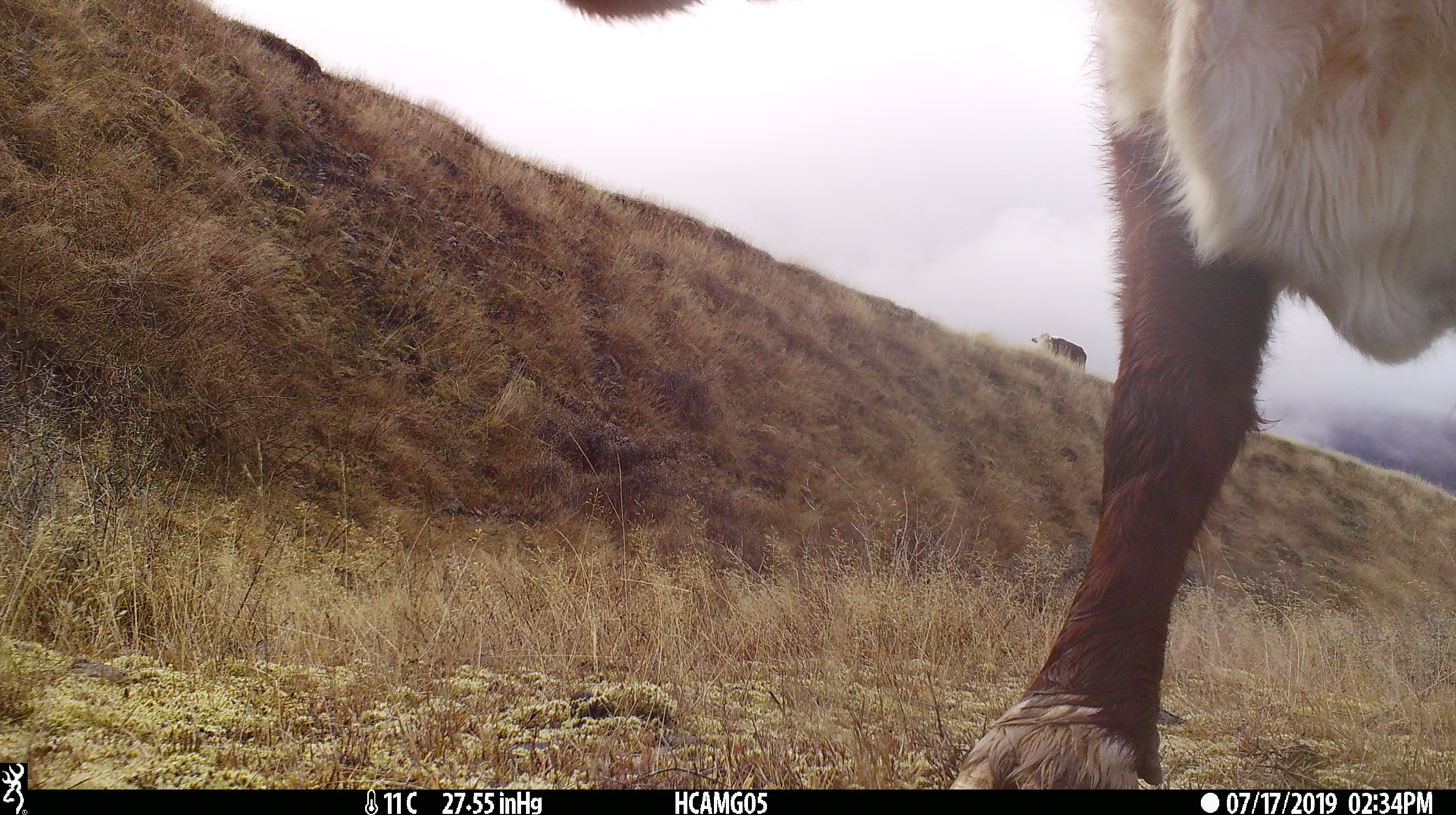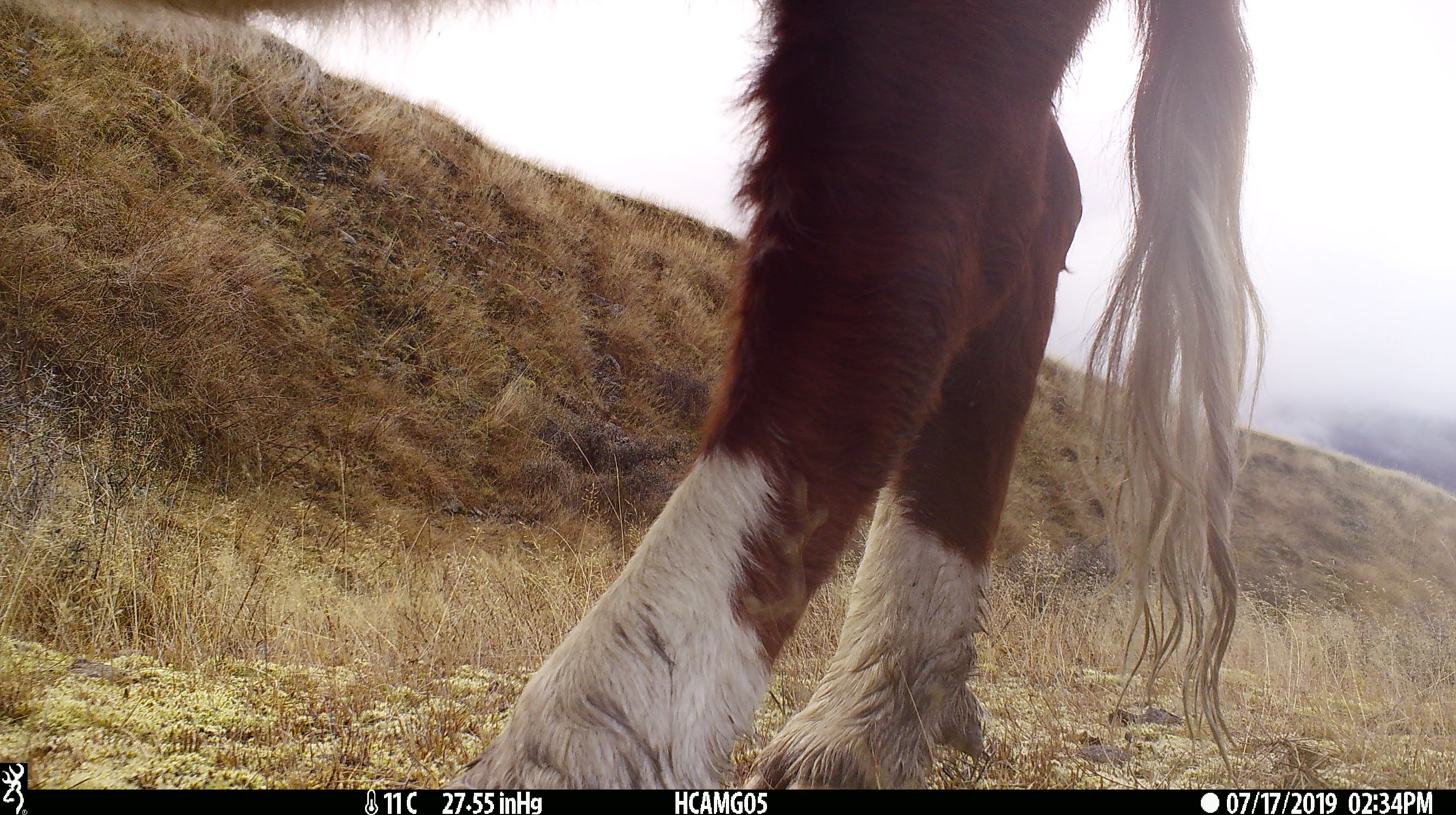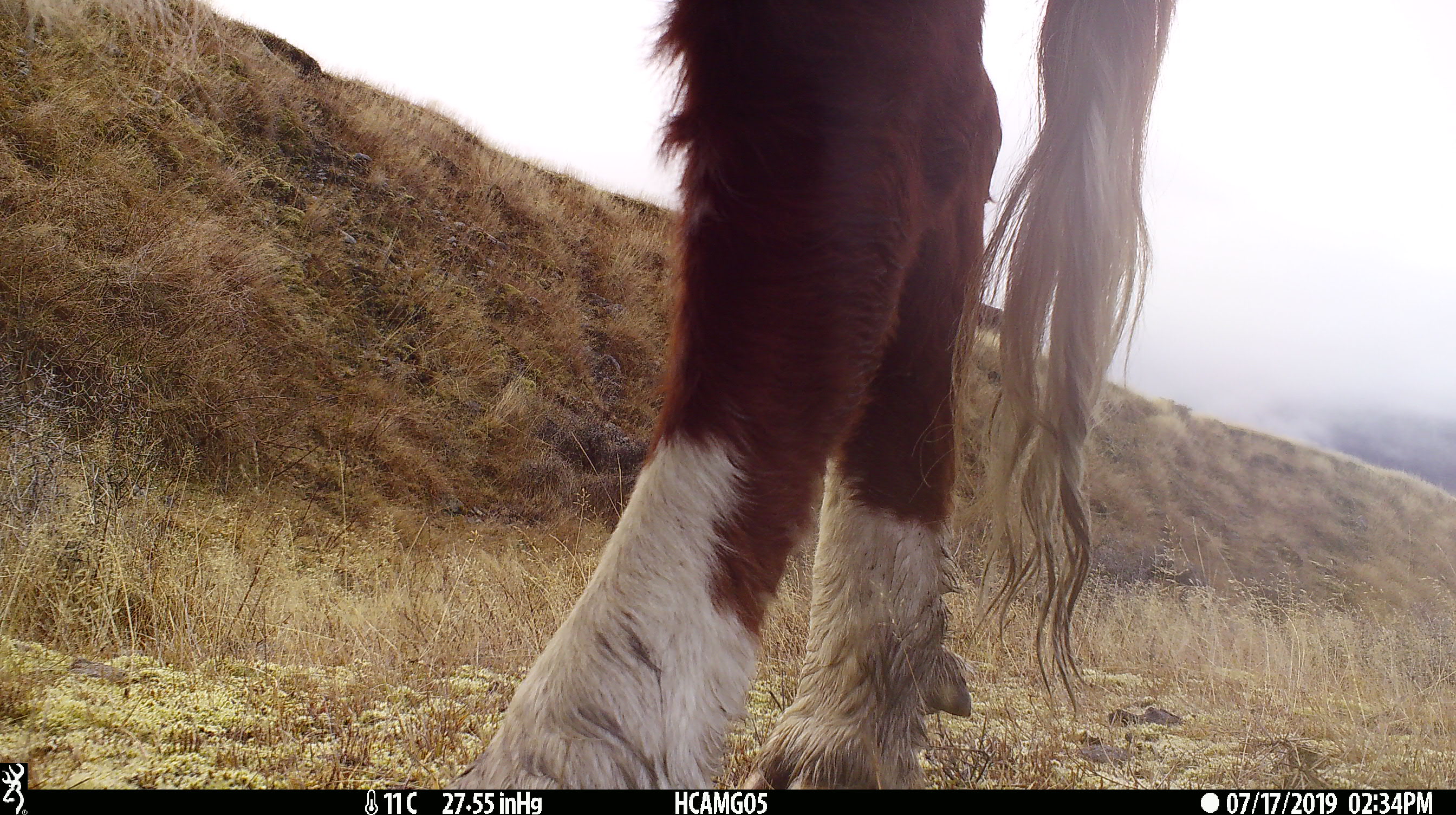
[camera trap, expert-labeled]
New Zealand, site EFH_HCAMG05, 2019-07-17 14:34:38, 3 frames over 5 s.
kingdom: Animalia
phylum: Chordata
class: Mammalia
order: Artiodactyla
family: Bovidae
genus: Bos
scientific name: Bos taurus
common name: domestic cow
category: cow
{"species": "cow (domestic cow) (Bos taurus)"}